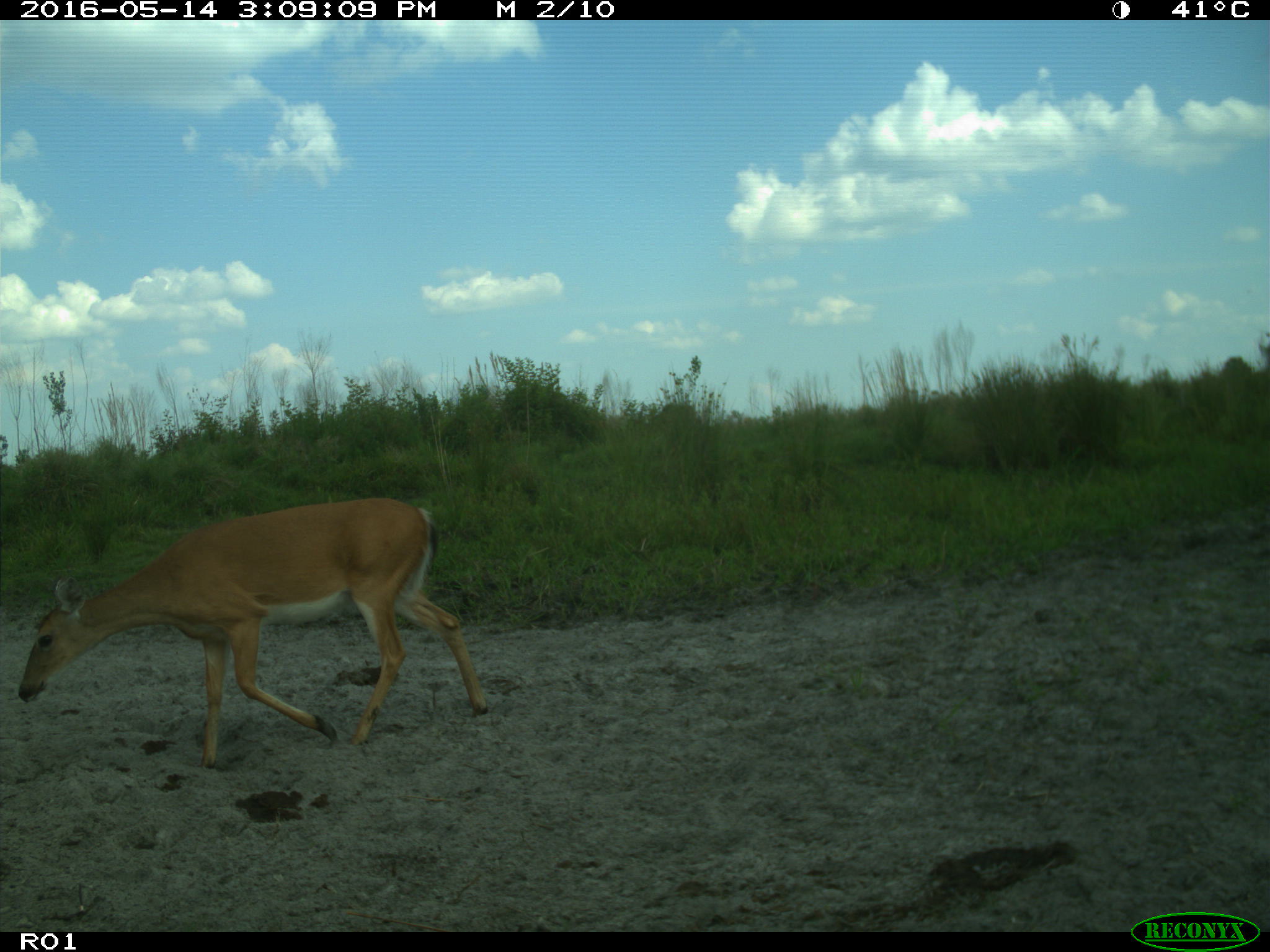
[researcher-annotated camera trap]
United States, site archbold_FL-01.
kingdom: Animalia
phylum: Chordata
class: Mammalia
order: Artiodactyla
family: Cervidae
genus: Odocoileus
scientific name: Odocoileus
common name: deer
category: unidentified deer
Unidentified deer (deer) (Odocoileus).